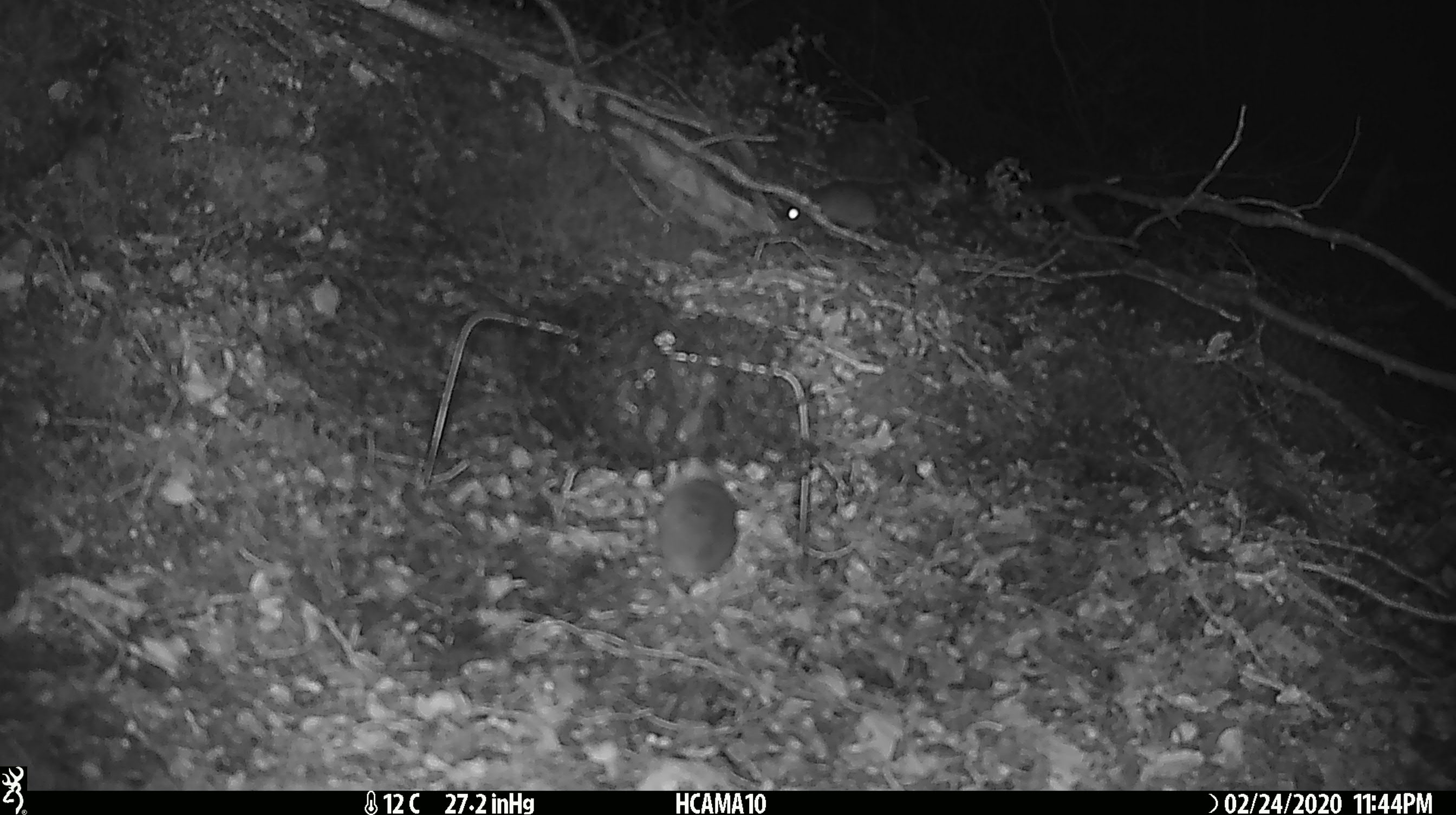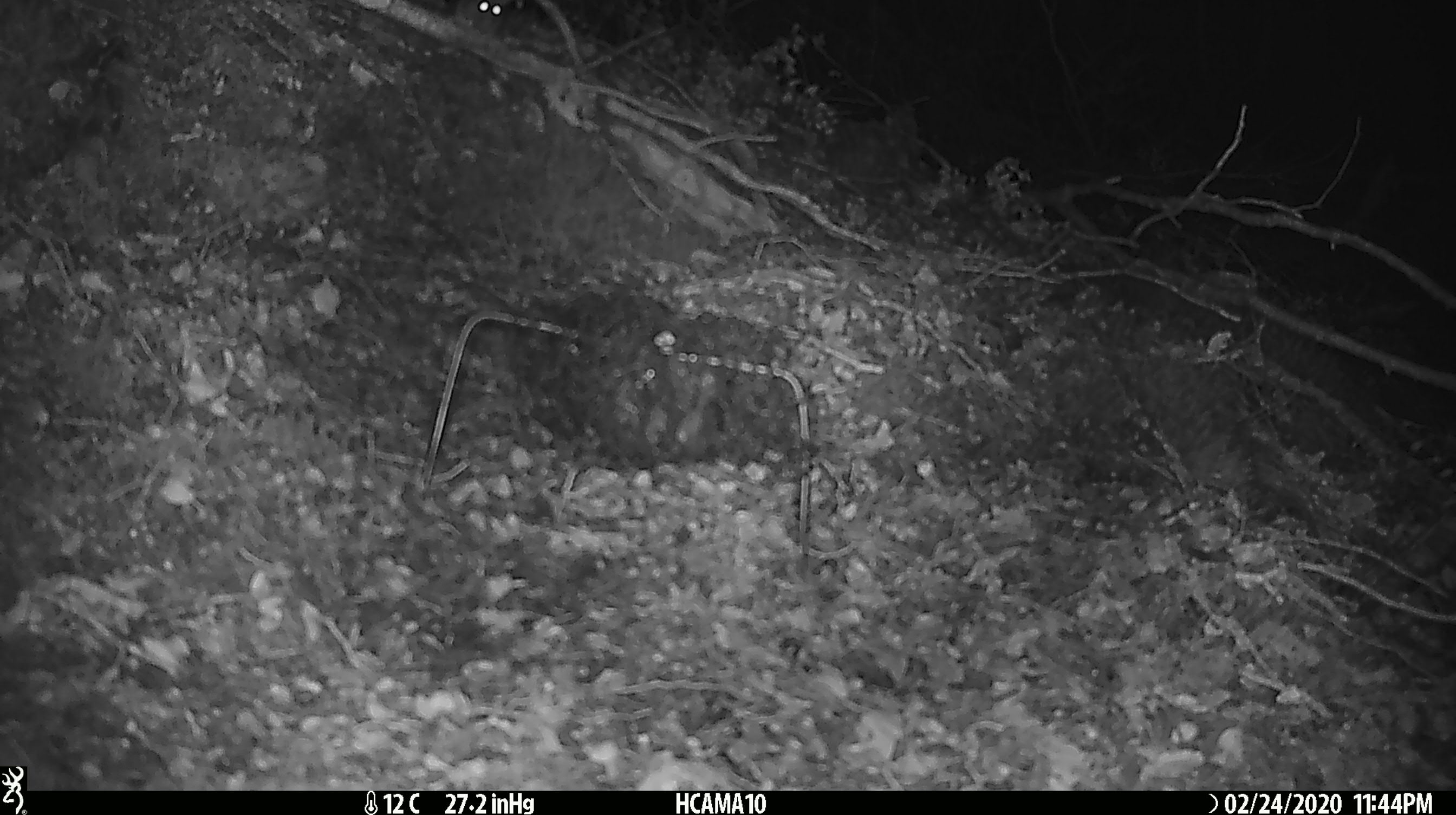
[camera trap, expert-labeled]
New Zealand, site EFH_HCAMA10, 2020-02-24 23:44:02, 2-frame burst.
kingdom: Animalia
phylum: Chordata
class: Mammalia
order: Rodentia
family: Muridae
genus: Mus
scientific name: Mus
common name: mouse